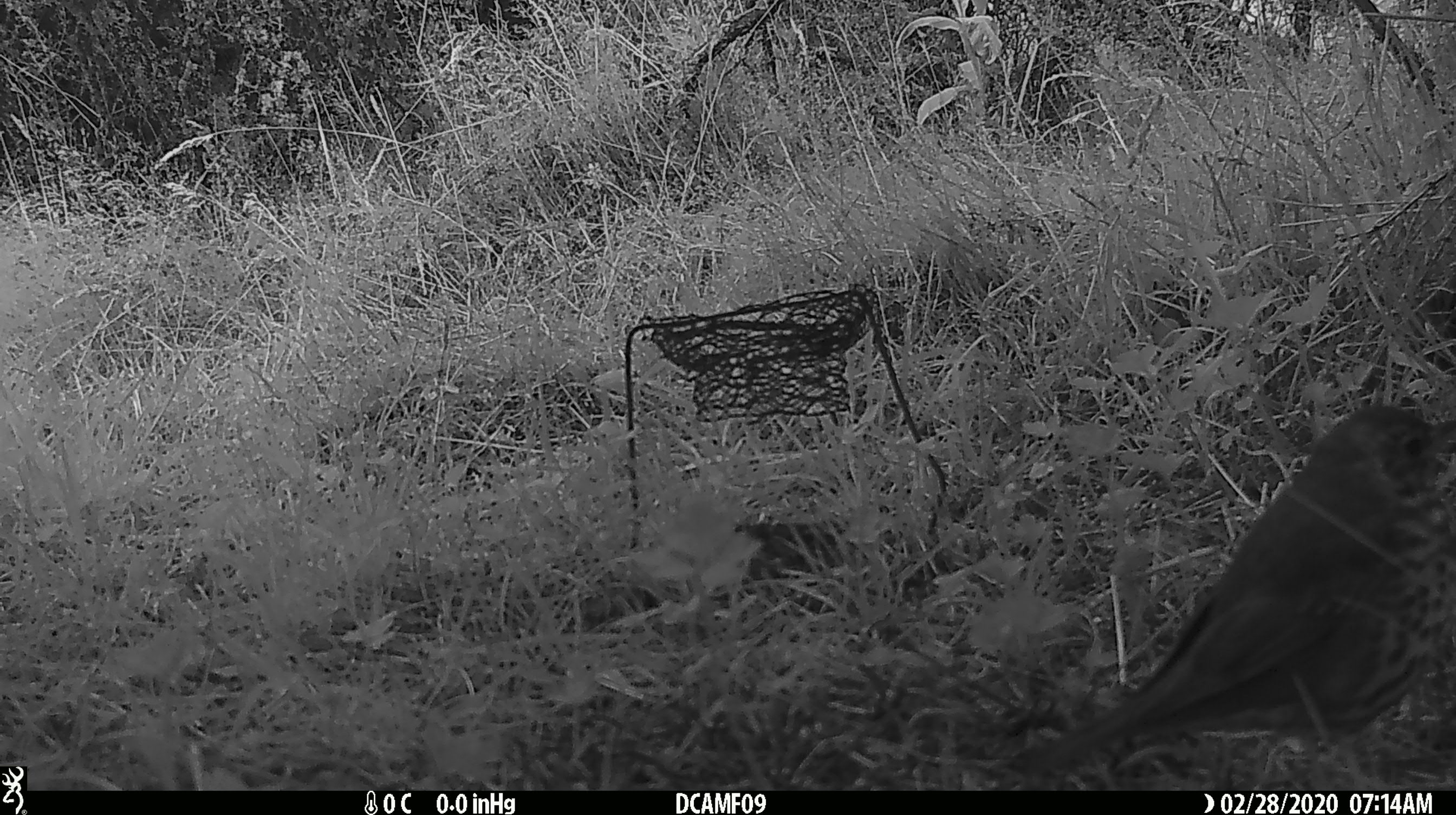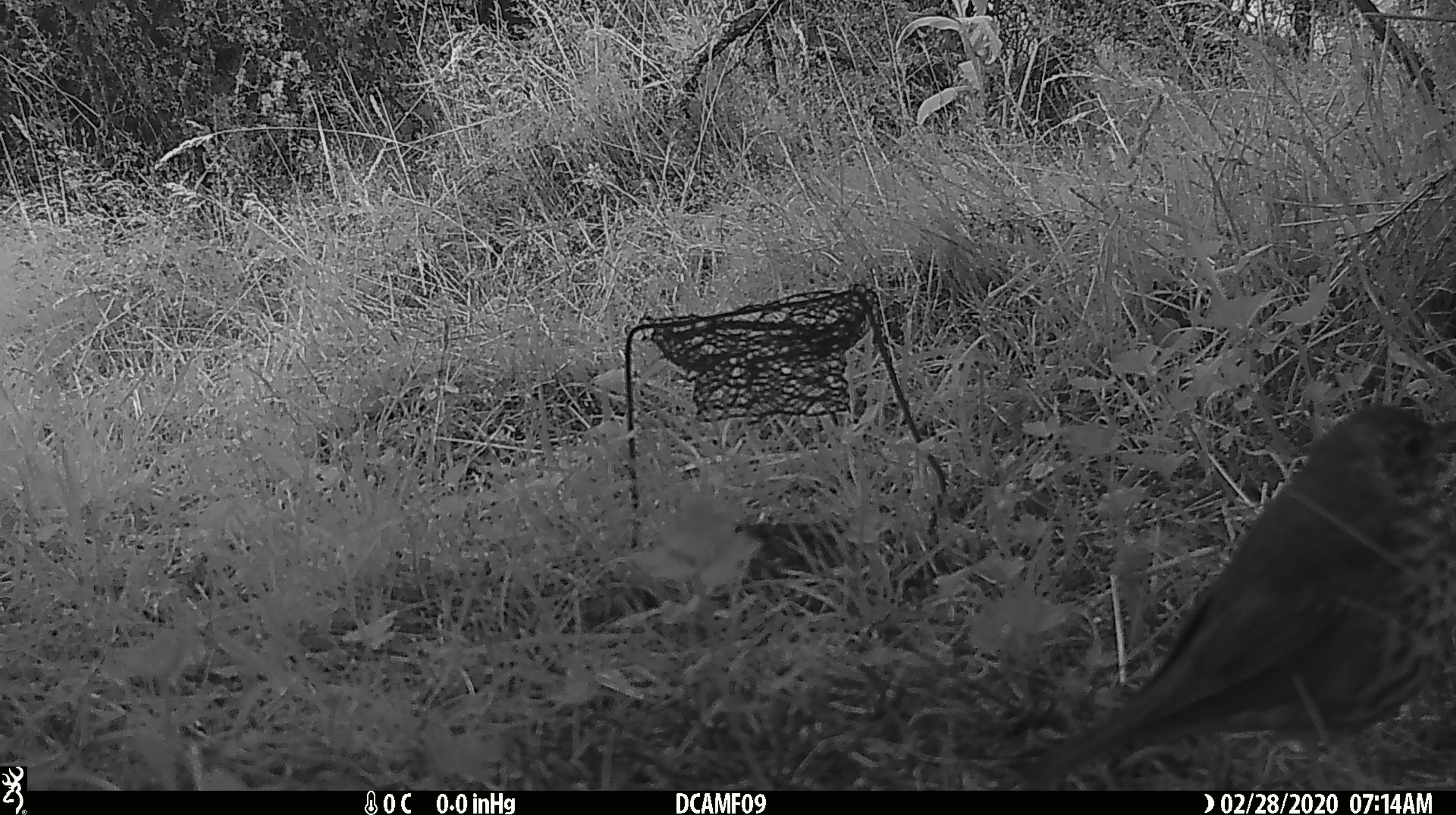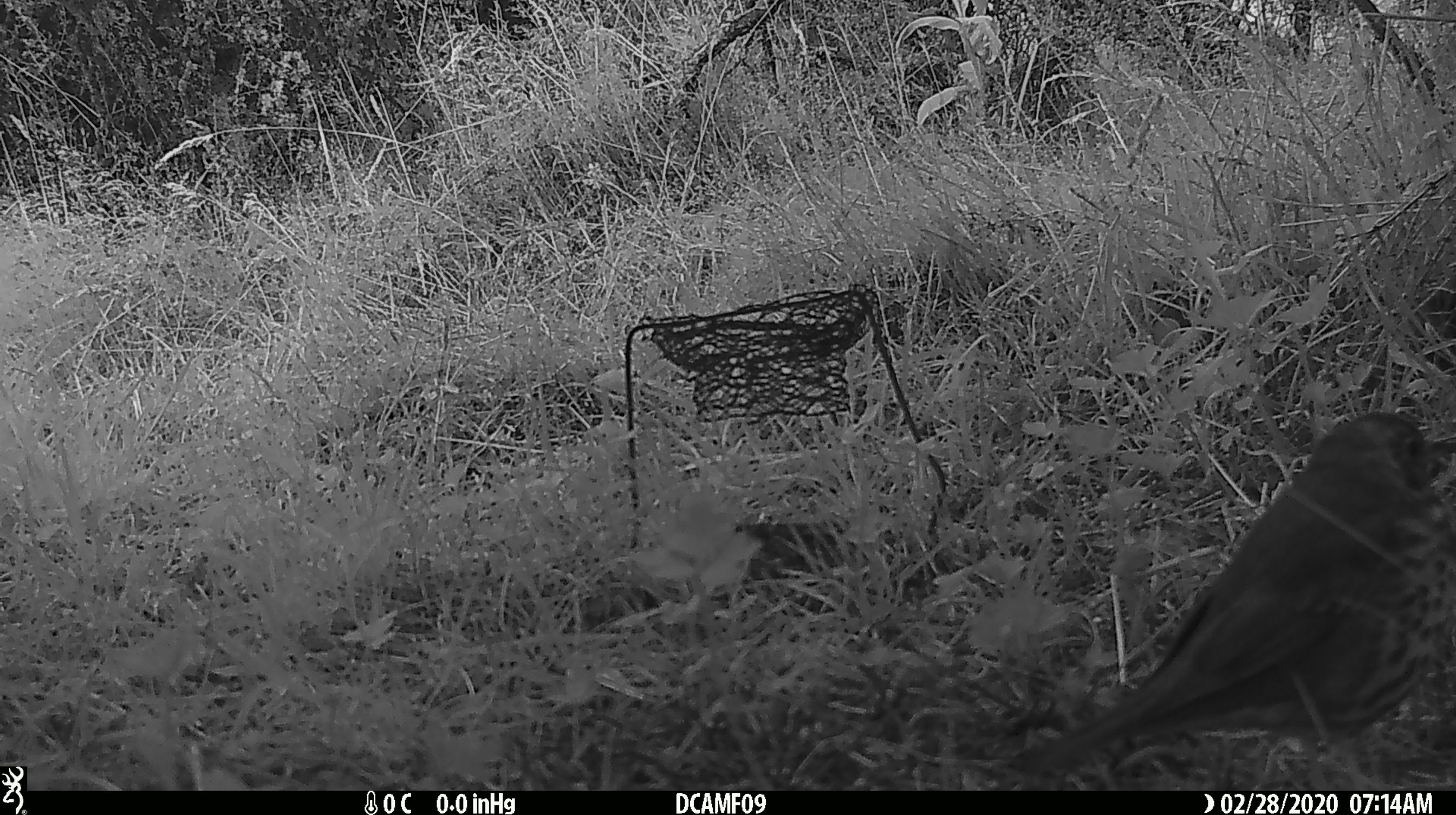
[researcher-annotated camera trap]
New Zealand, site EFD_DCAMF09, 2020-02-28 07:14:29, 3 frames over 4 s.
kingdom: Animalia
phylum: Chordata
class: Aves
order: Passeriformes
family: Turdidae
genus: Turdus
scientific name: Turdus philomelos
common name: song thrush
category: thrush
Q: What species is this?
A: Thrush (song thrush) (Turdus philomelos).